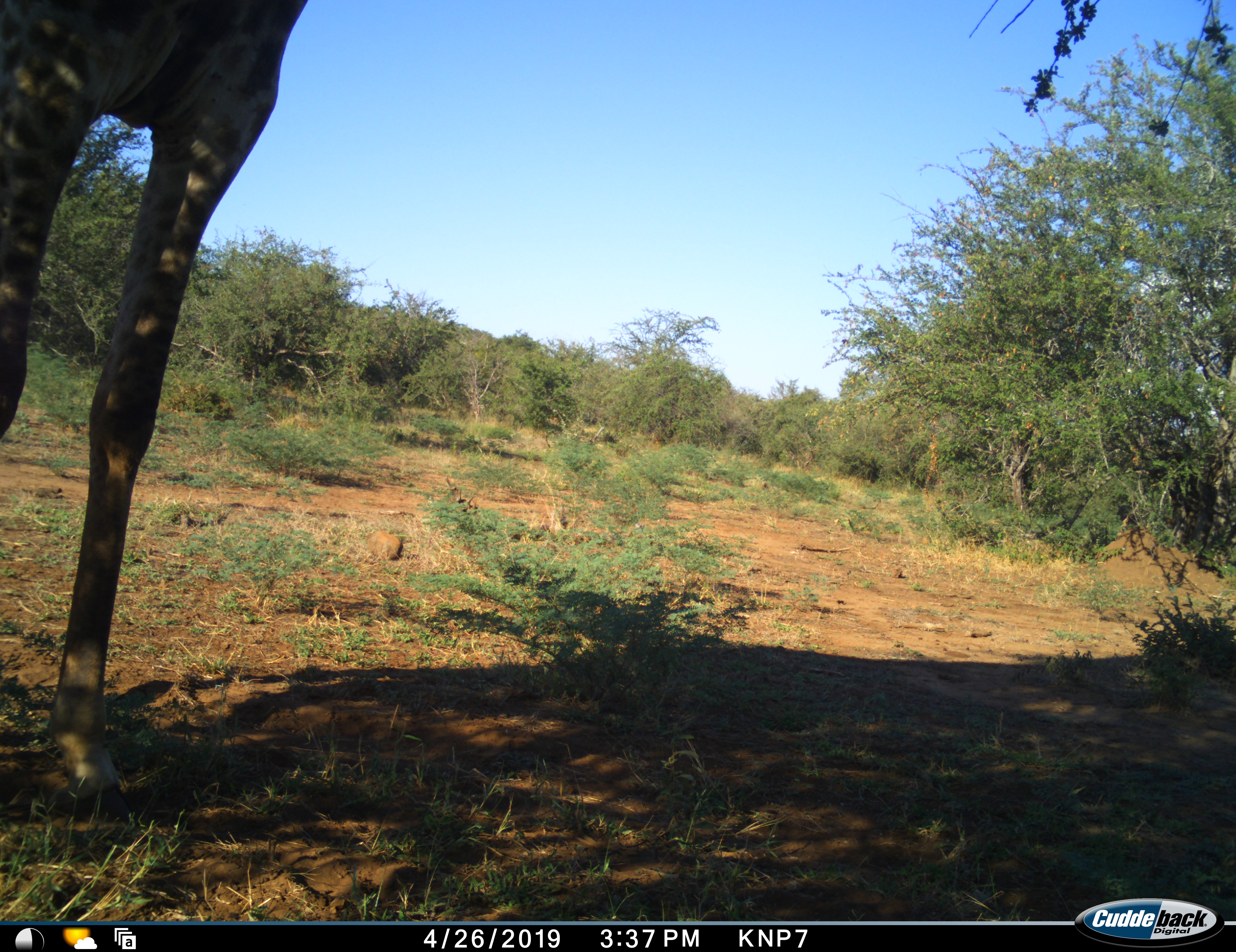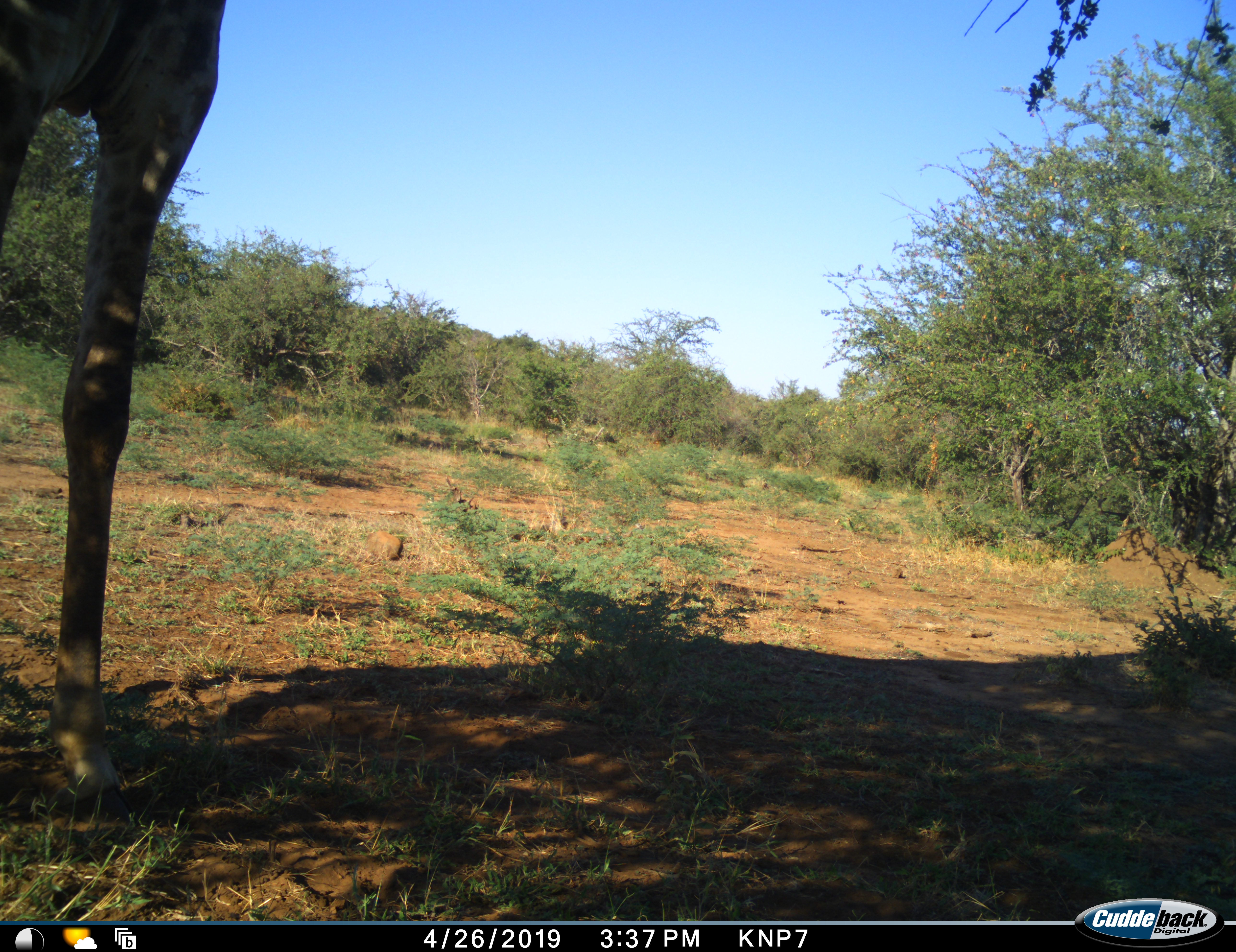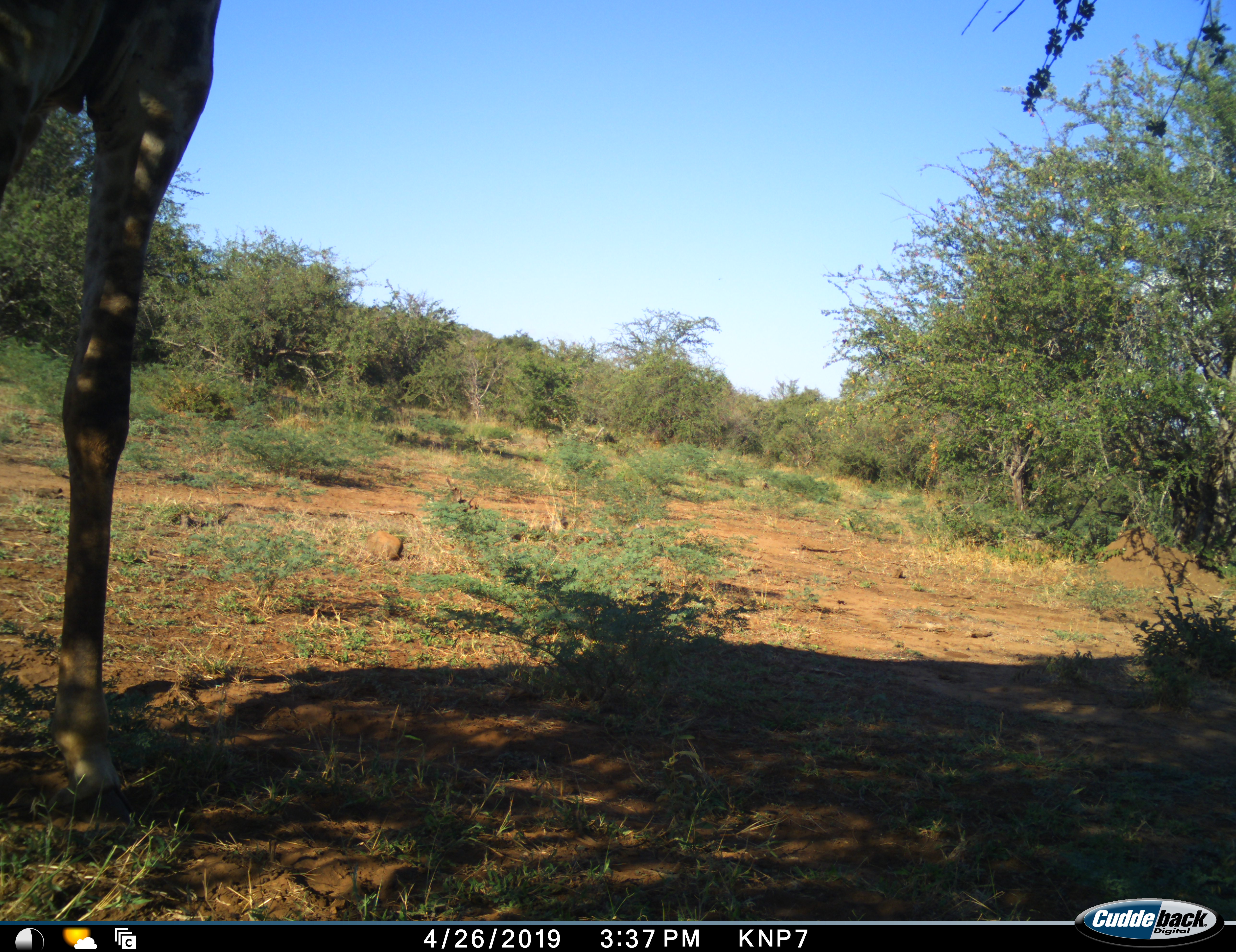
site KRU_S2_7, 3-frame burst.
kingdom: Animalia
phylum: Chordata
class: Mammalia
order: Artiodactyla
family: Giraffidae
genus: Giraffa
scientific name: Giraffa camelopardalis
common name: giraffe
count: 1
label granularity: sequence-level